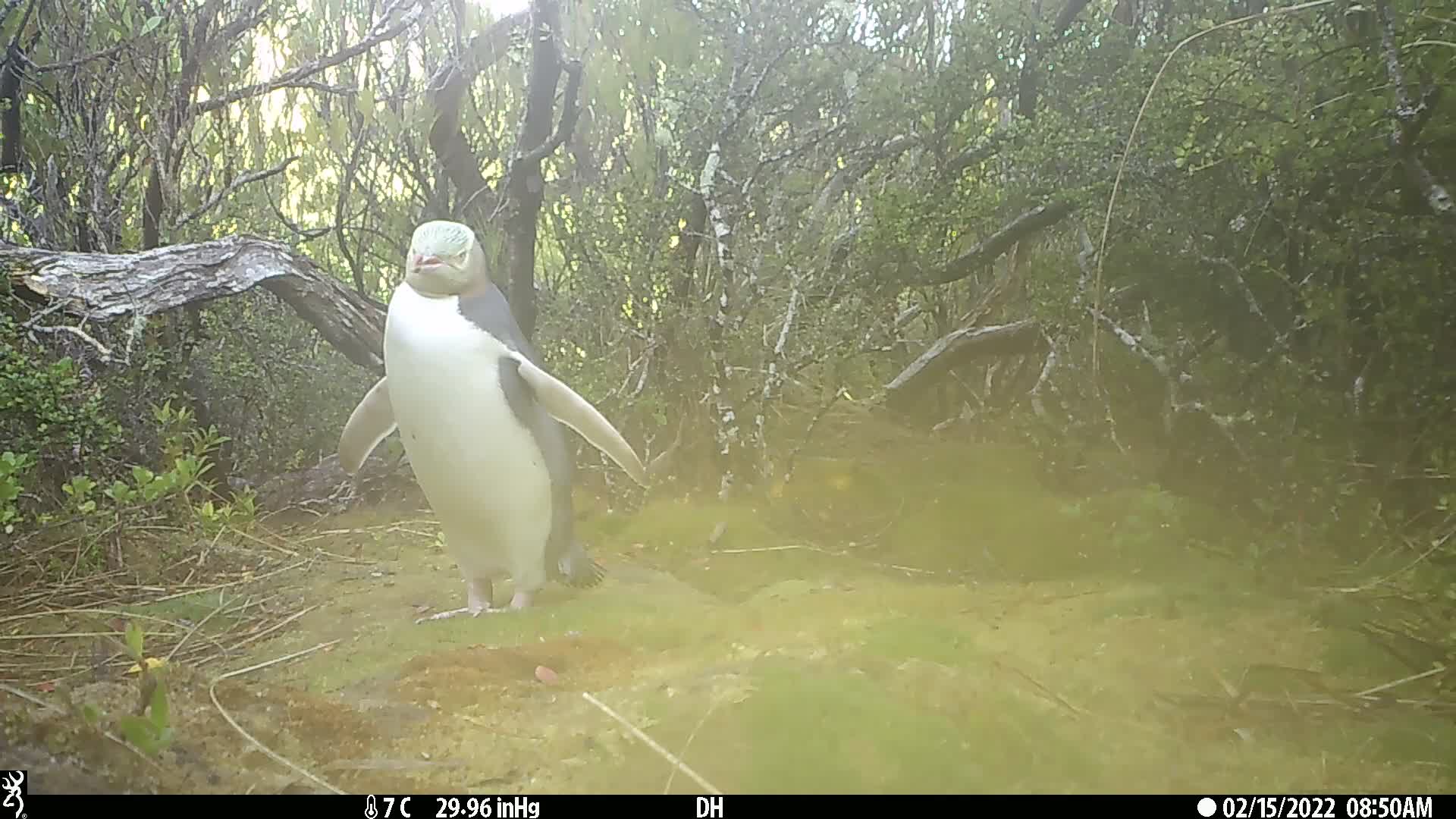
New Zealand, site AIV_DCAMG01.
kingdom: Animalia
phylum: Chordata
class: Aves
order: Sphenisciformes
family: Spheniscidae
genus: Megadyptes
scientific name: Megadyptes antipodes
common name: yellow-eyed penguin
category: yellow eyed penguin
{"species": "yellow eyed penguin (yellow-eyed penguin) (Megadyptes antipodes)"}